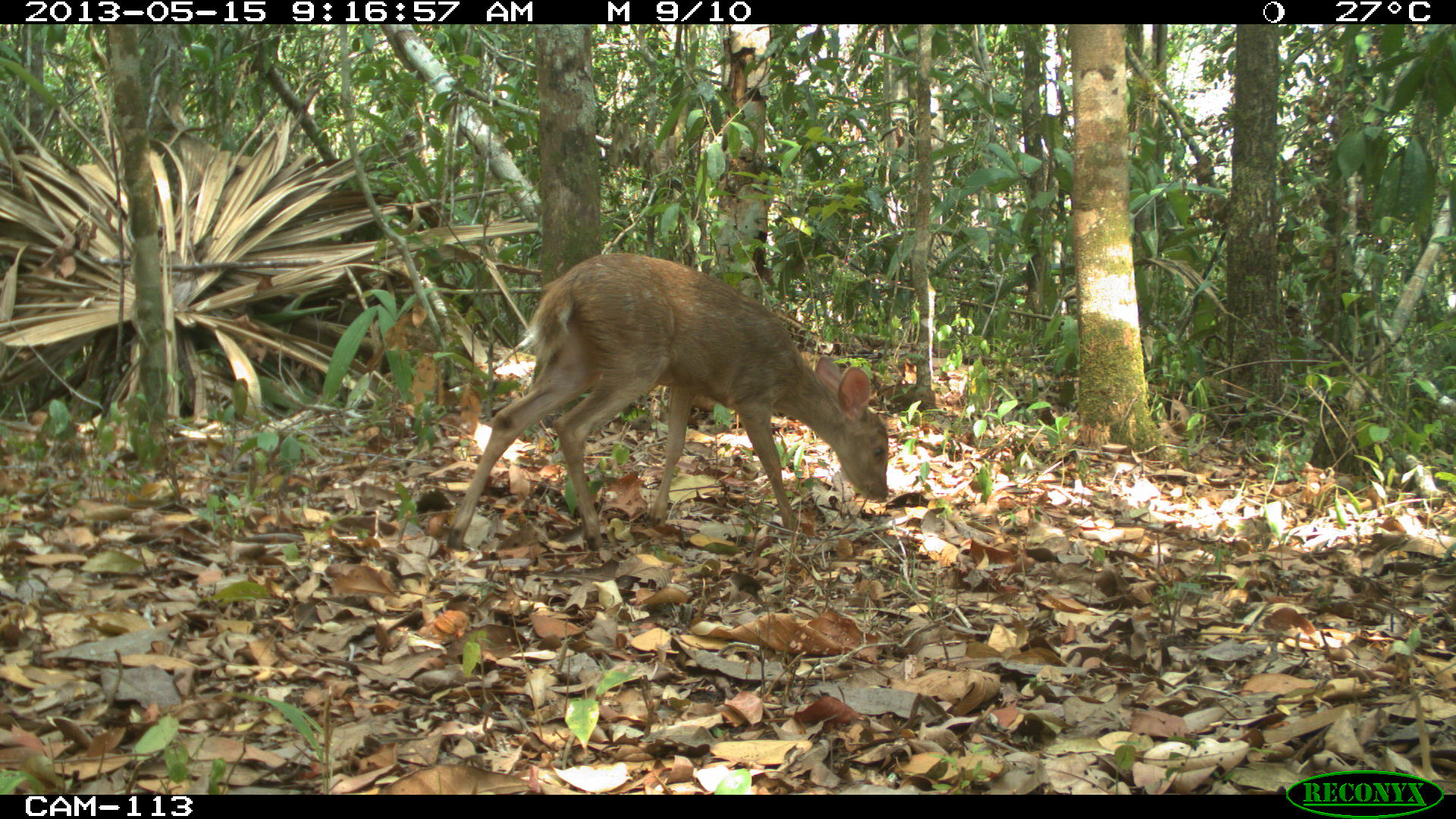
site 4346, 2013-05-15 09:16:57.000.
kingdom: Animalia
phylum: Chordata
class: Mammalia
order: Artiodactyla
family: Cervidae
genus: Odocoileus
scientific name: Odocoileus pandora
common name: yucatán brown brocket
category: mazama pandora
Mazama pandora (yucatán brown brocket) (Odocoileus pandora), count 1, sex female.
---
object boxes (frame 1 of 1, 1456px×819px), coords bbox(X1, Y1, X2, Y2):
mazama pandora: bbox(444, 250, 890, 551)